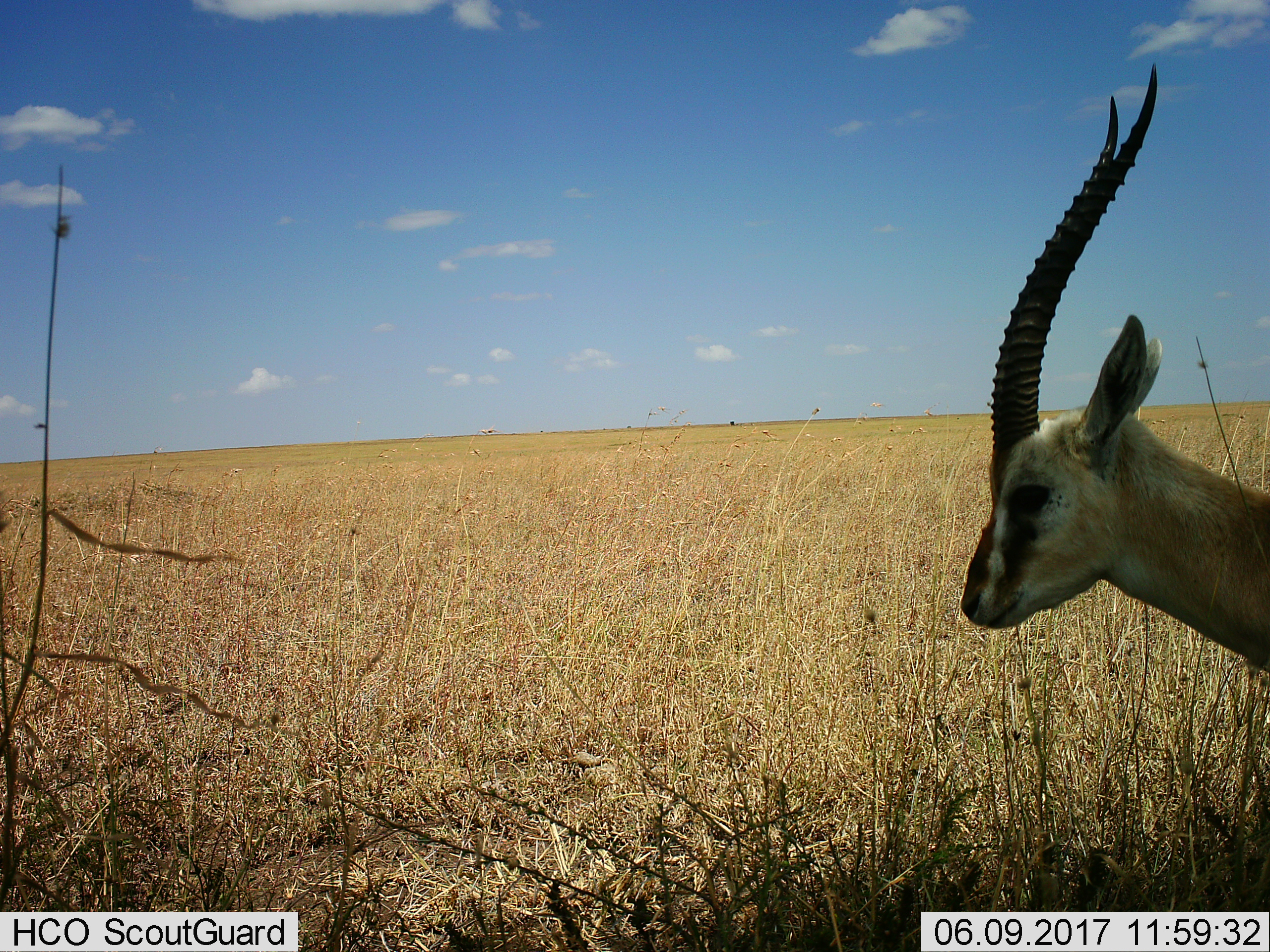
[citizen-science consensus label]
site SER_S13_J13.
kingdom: Animalia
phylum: Chordata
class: Mammalia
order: Artiodactyla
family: Bovidae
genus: Eudorcas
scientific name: Eudorcas thomsonii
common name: thomson's gazelle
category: gazellethomsons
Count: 1.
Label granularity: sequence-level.